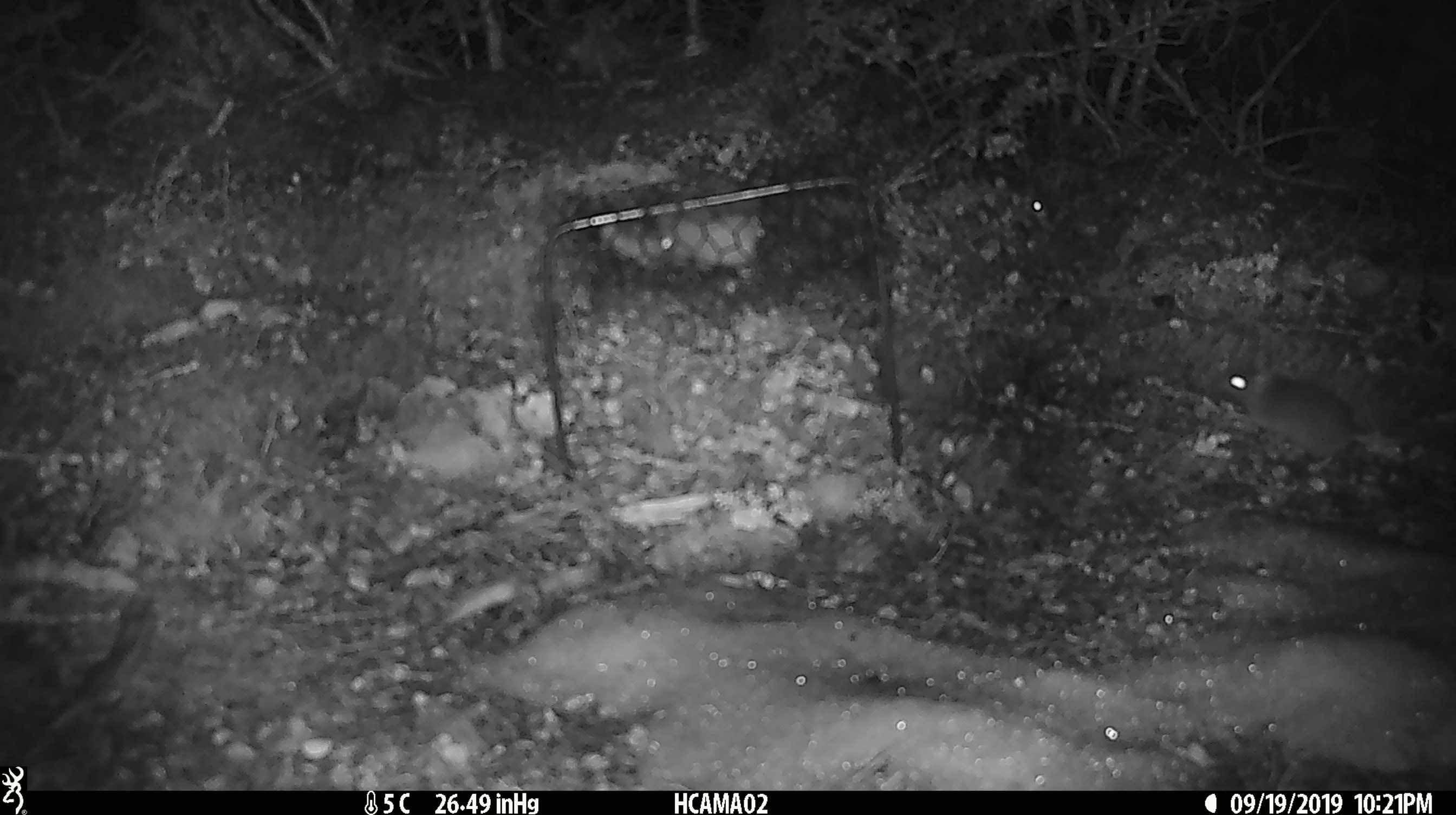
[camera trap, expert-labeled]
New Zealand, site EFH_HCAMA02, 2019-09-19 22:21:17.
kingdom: Animalia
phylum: Chordata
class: Mammalia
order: Rodentia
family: Muridae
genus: Mus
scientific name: Mus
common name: mouse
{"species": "mouse (Mus)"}